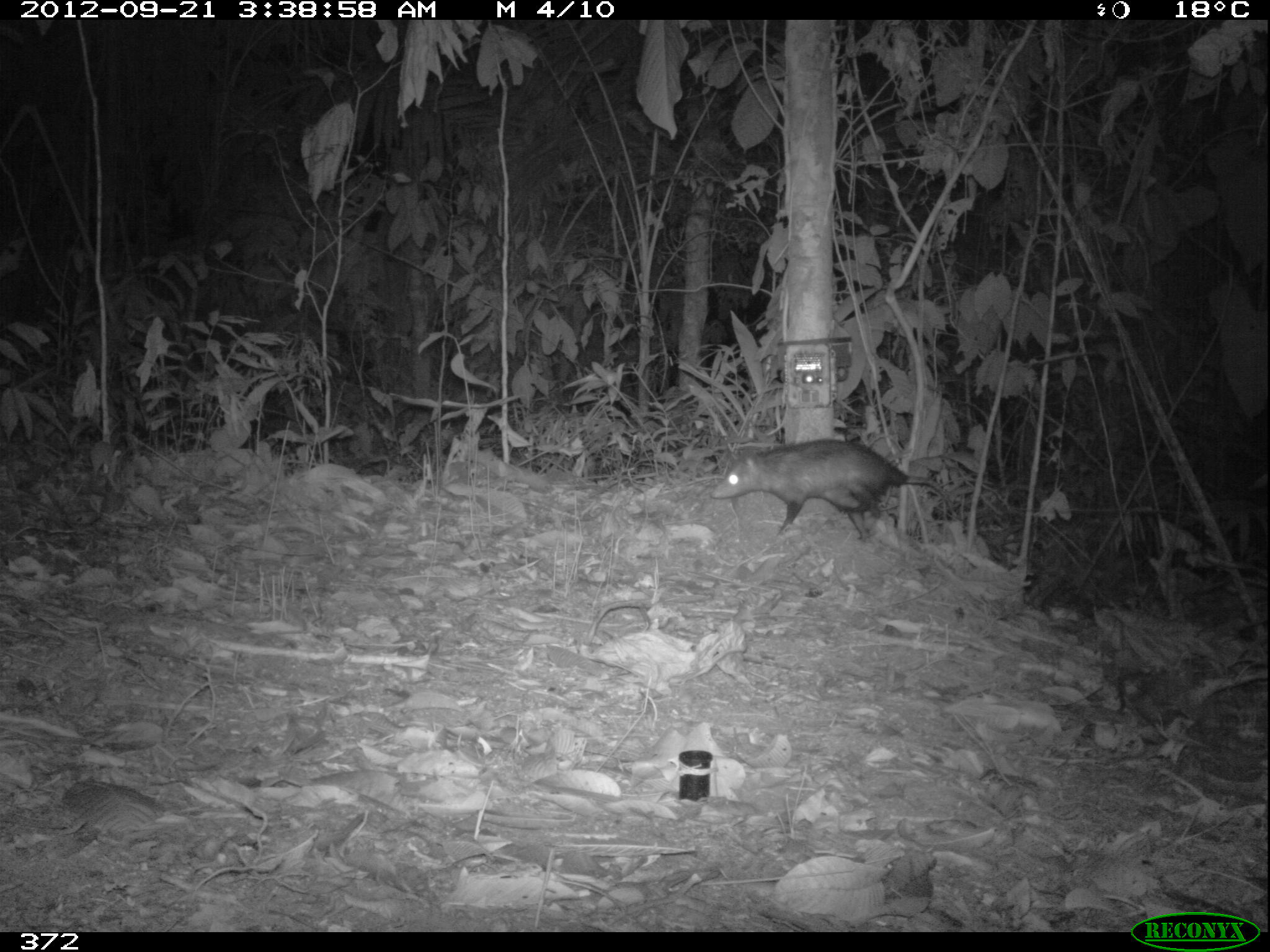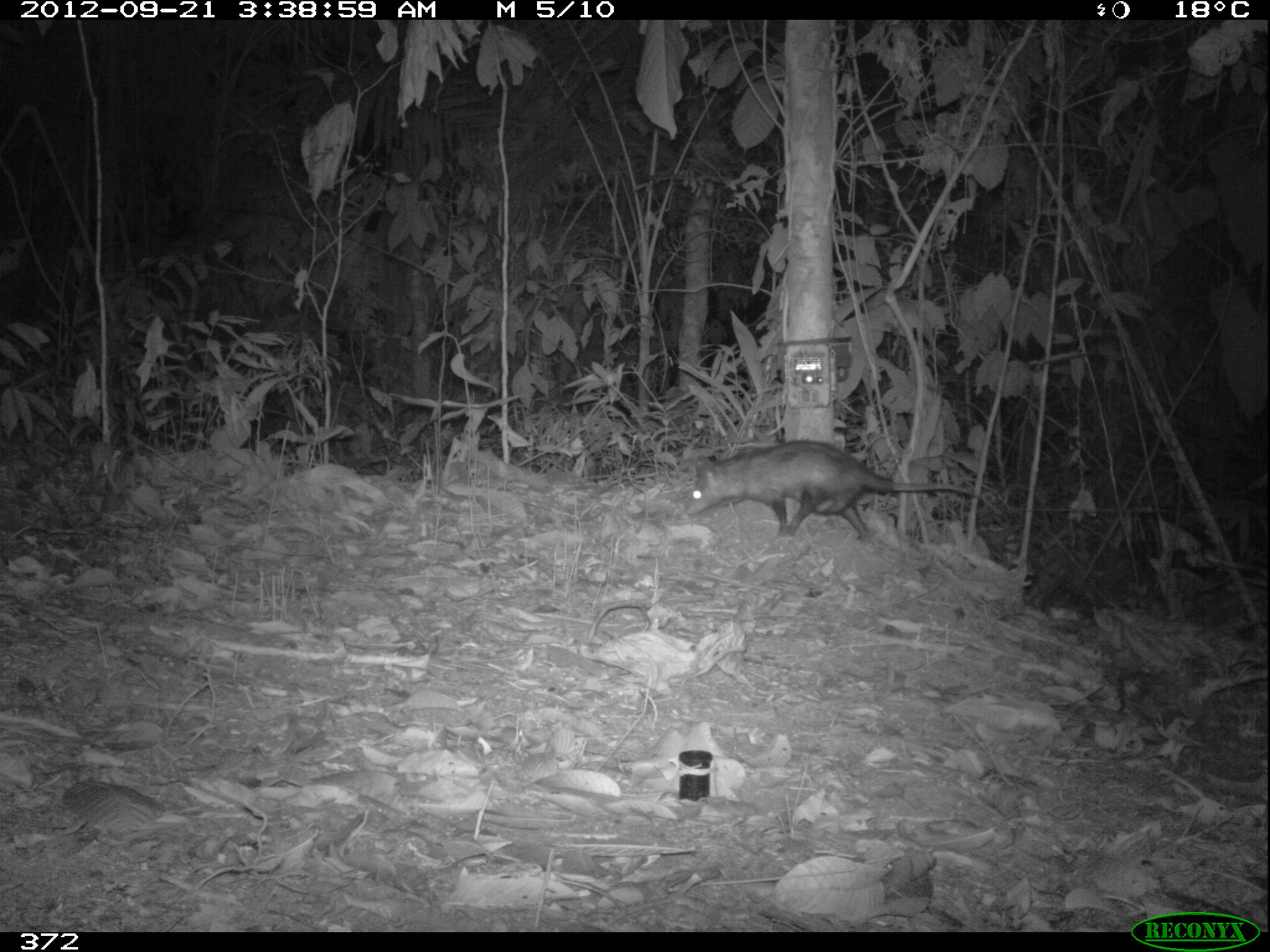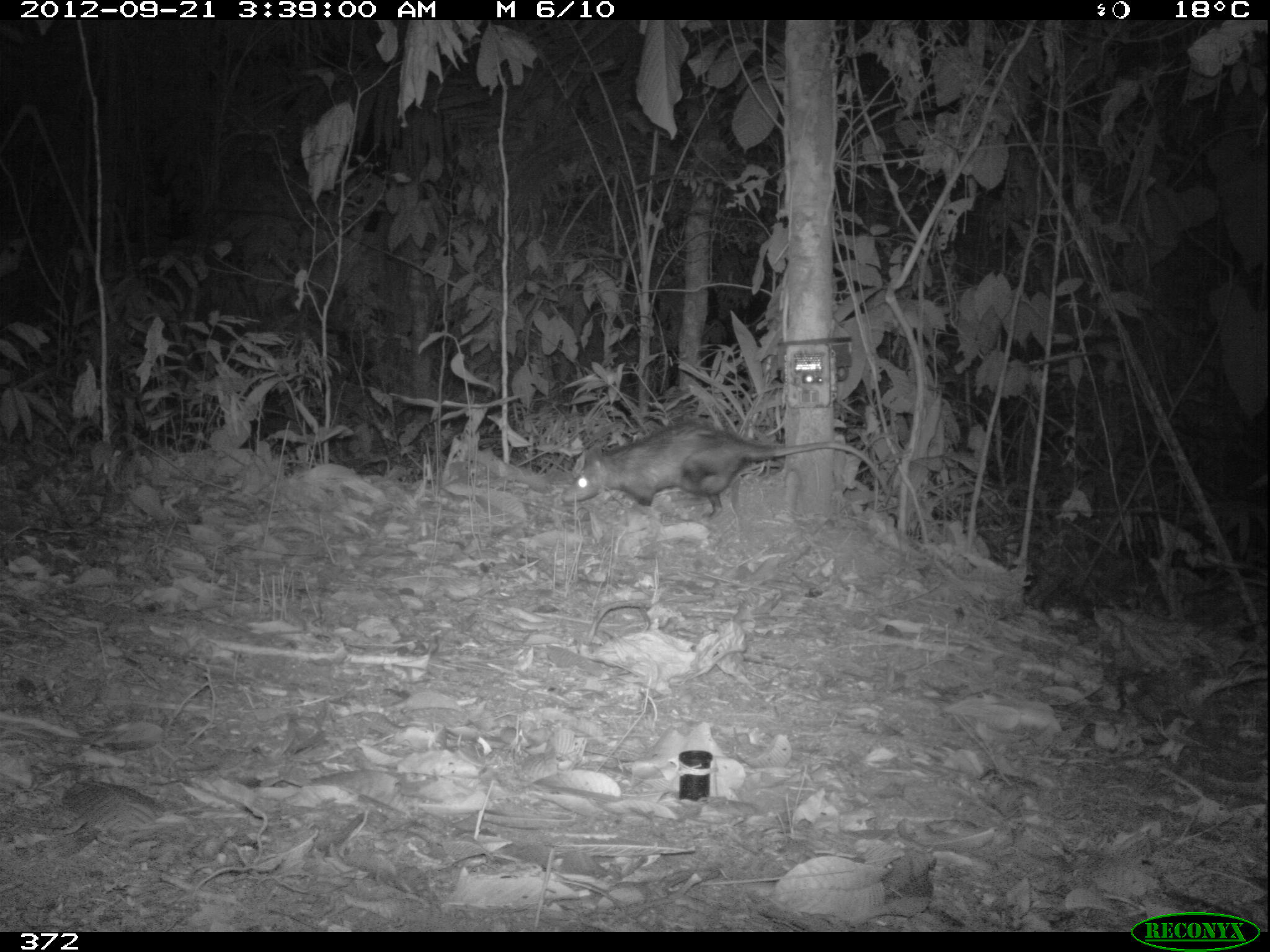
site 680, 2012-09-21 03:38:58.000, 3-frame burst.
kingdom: Animalia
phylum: Chordata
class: Mammalia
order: Didelphimorphia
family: Didelphidae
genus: Didelphis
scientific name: Didelphis marsupialis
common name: southern opossum